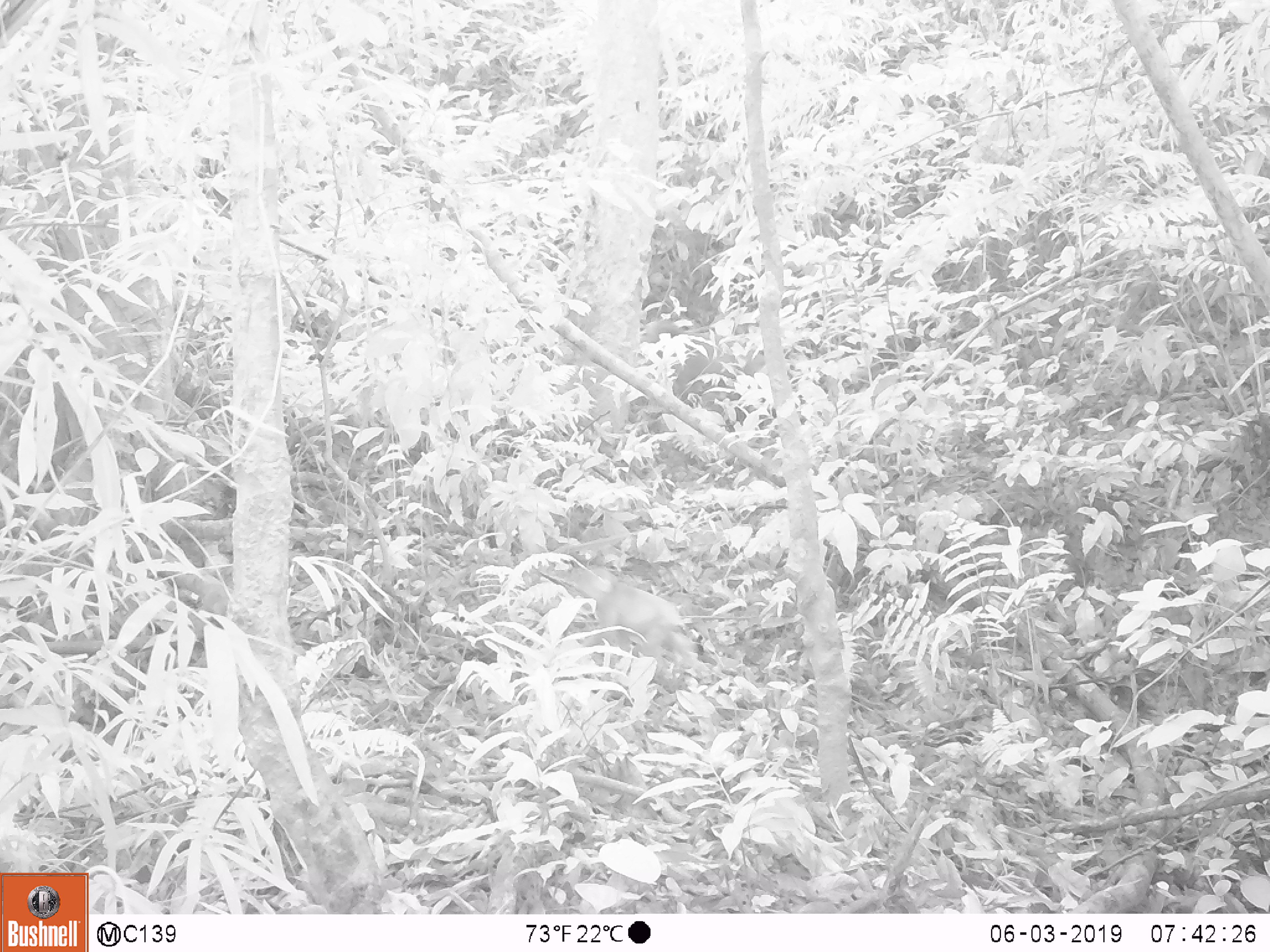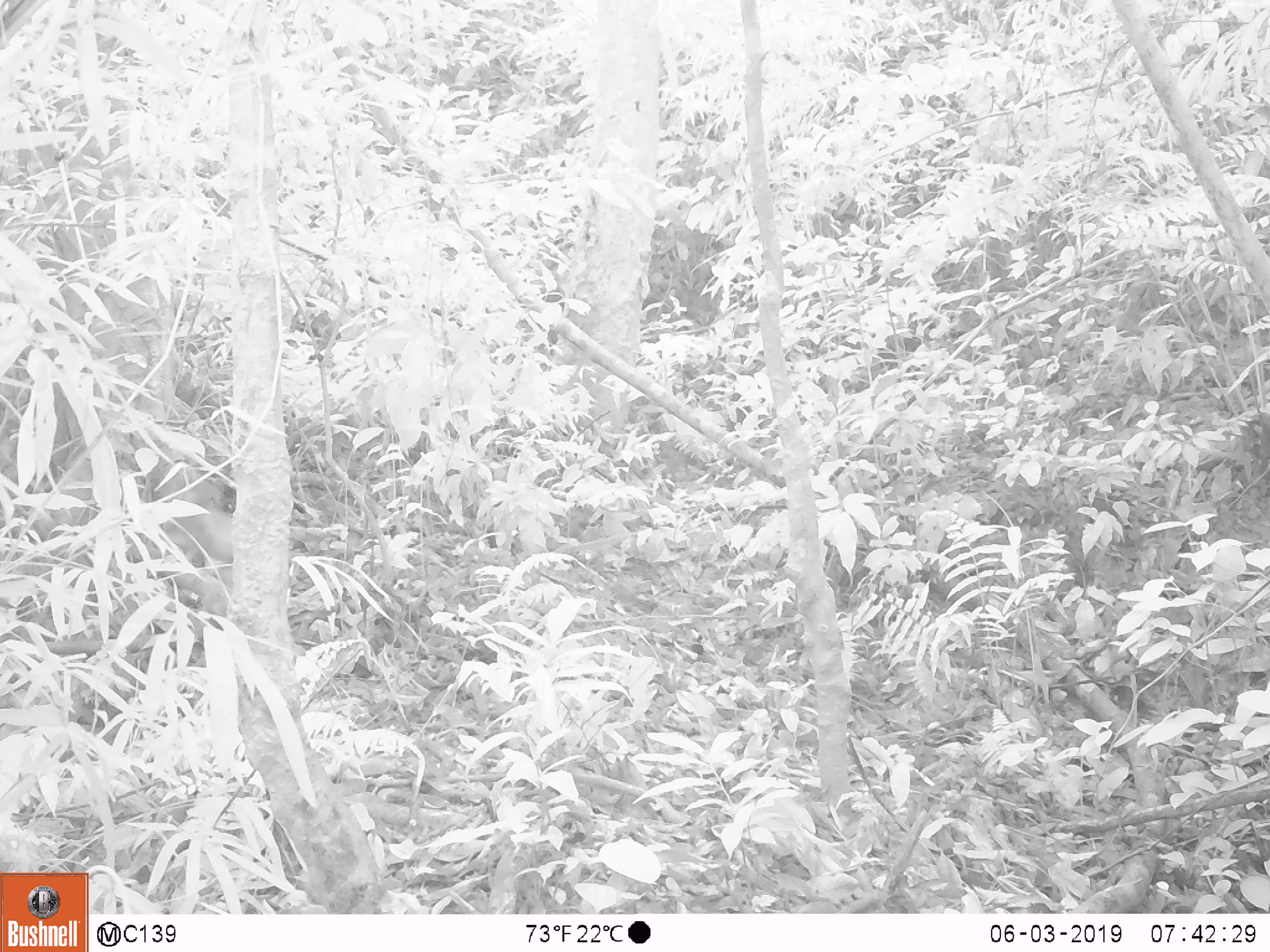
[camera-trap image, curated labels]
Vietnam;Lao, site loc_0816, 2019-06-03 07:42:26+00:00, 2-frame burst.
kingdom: Animalia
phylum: Chordata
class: Mammalia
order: Primates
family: Cercopithecidae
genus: Macaca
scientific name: Macaca arctoides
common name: stump-tailed macaque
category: stump tailed macaque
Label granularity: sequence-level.